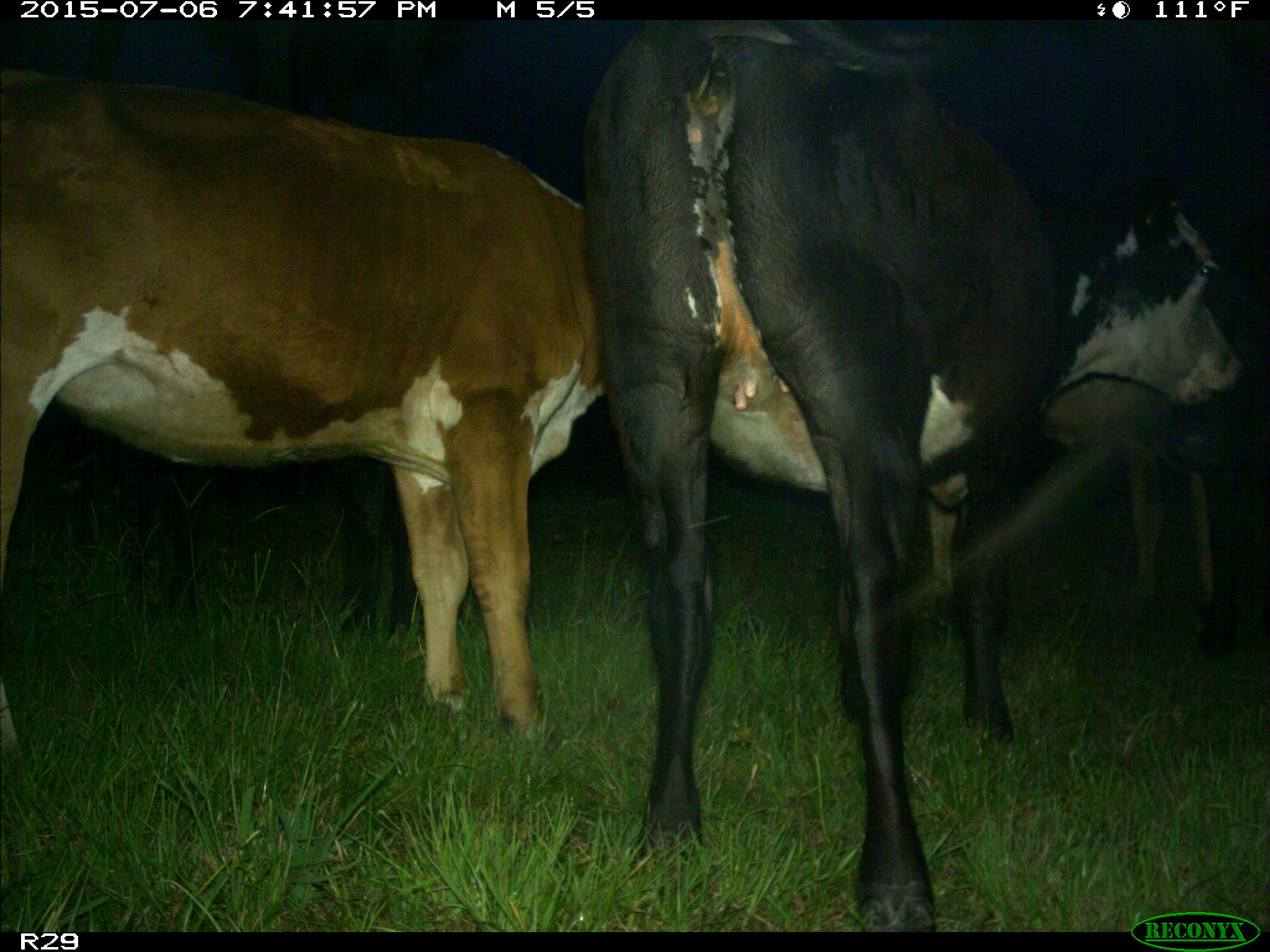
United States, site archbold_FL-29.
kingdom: Animalia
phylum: Chordata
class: Mammalia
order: Artiodactyla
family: Bovidae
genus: Bos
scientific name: Bos taurus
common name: domestic cow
Bos taurus (domestic cow).